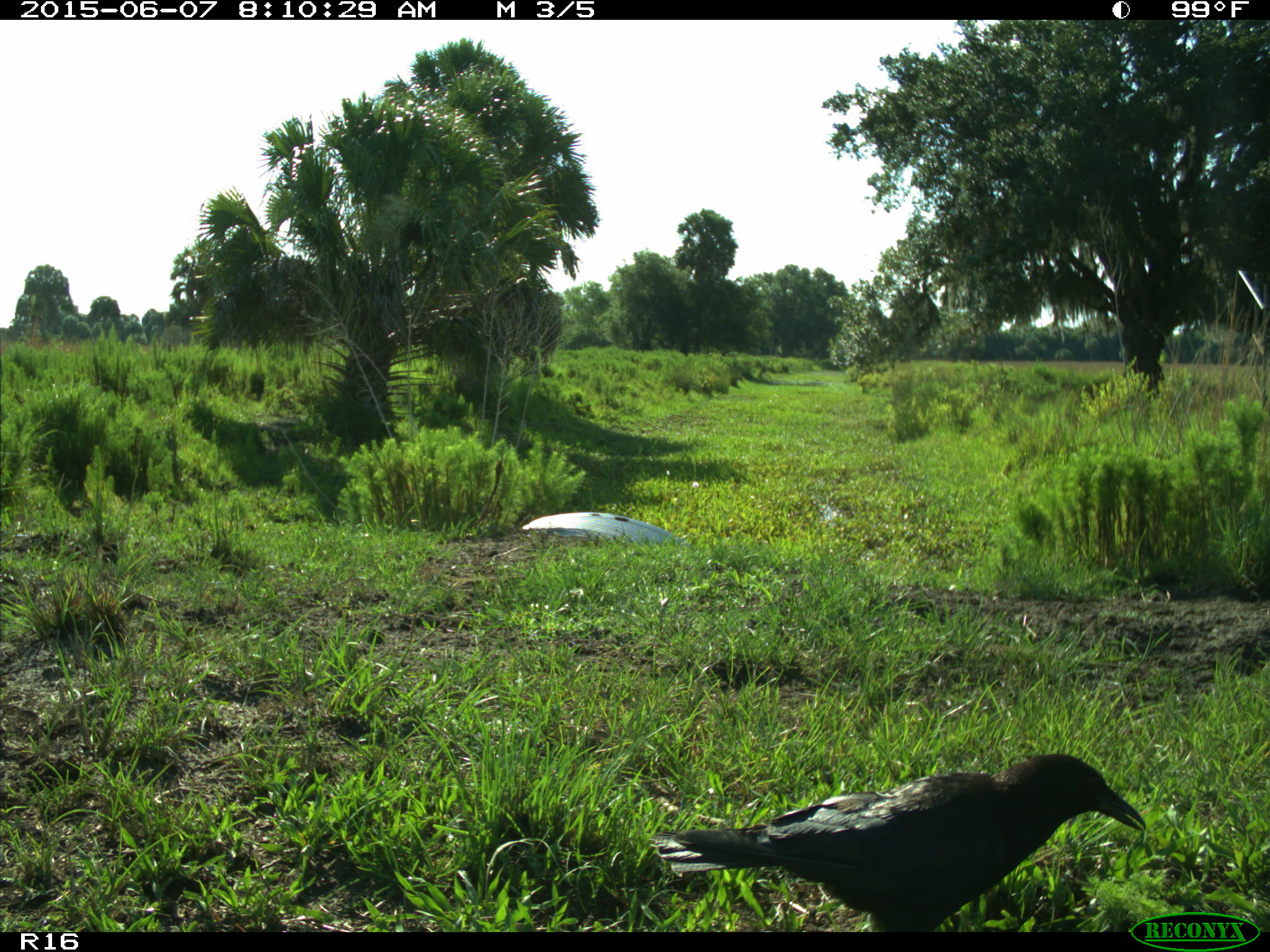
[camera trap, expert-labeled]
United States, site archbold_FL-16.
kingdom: Animalia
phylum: Chordata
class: Aves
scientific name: Aves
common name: birds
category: unidentified bird